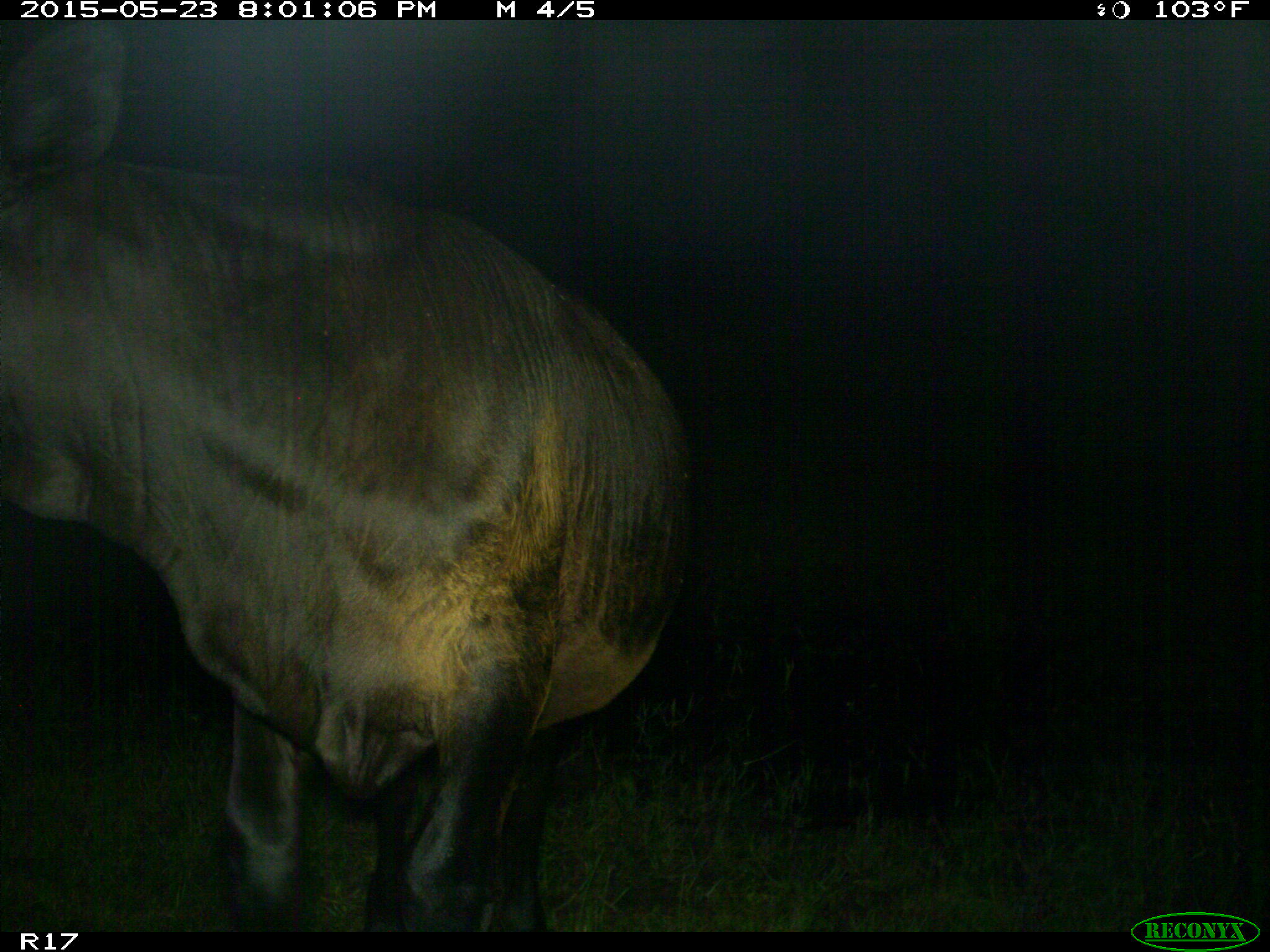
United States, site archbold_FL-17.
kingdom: Animalia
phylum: Chordata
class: Mammalia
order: Artiodactyla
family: Bovidae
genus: Bos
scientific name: Bos taurus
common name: domestic cow